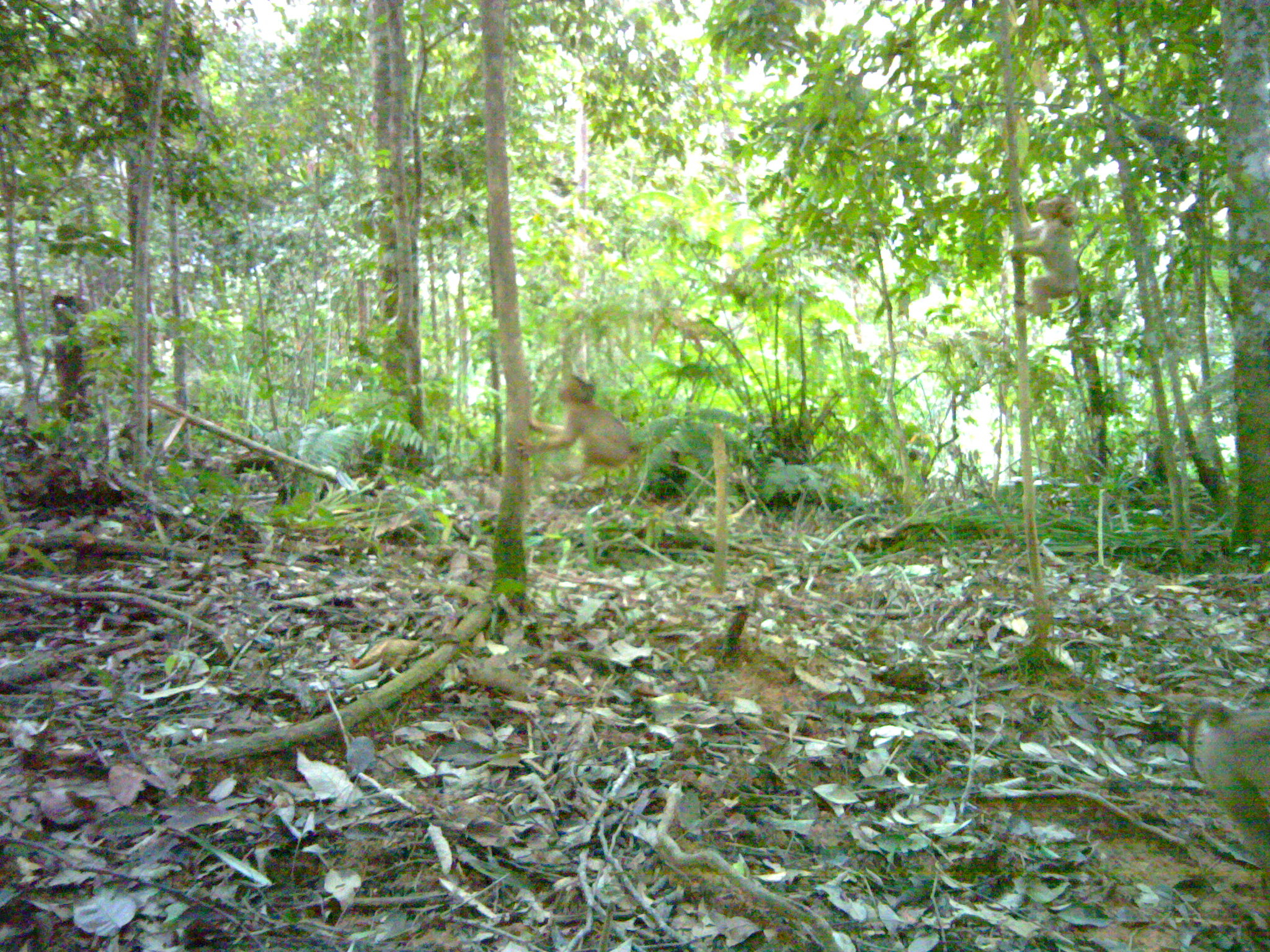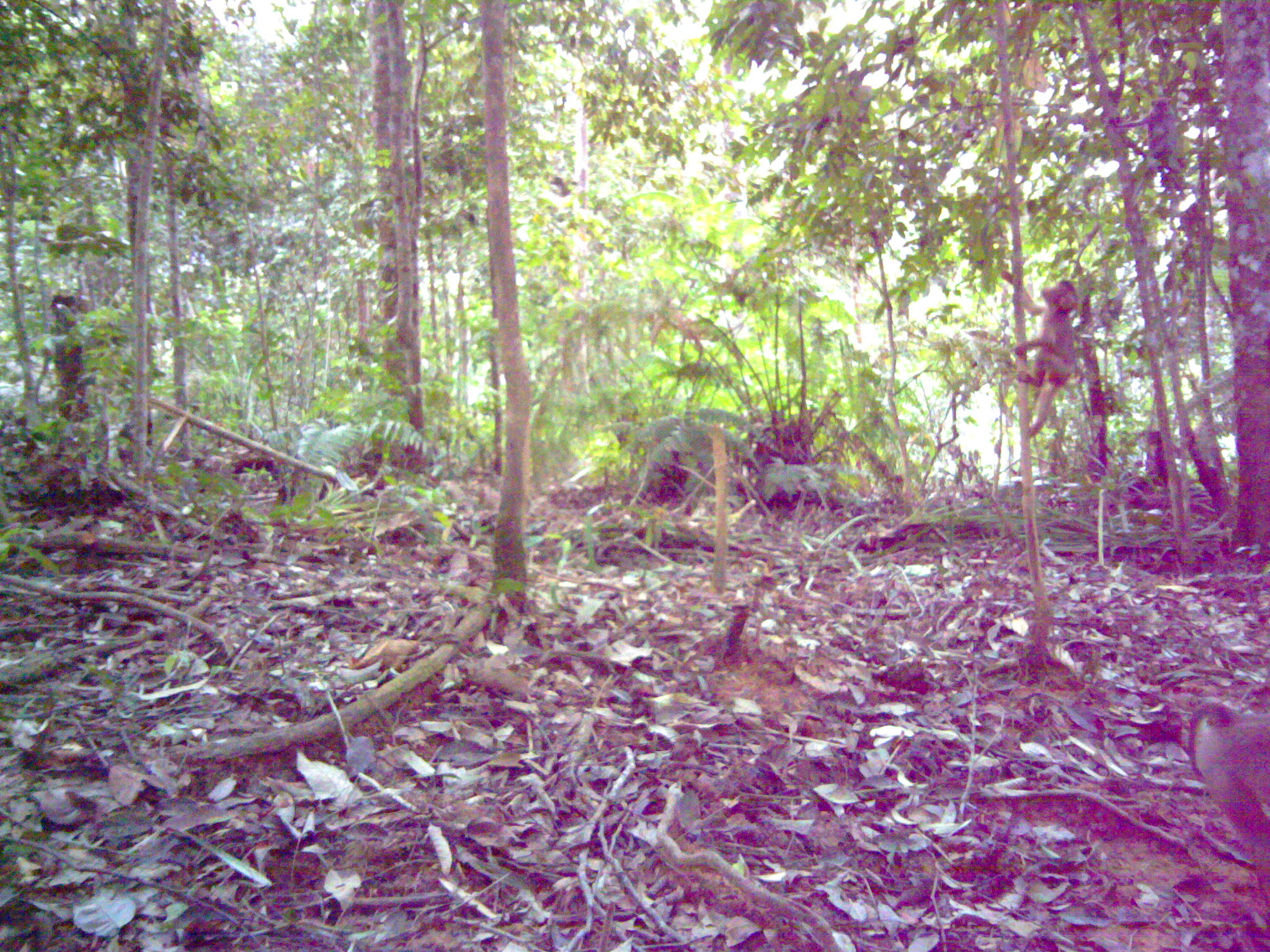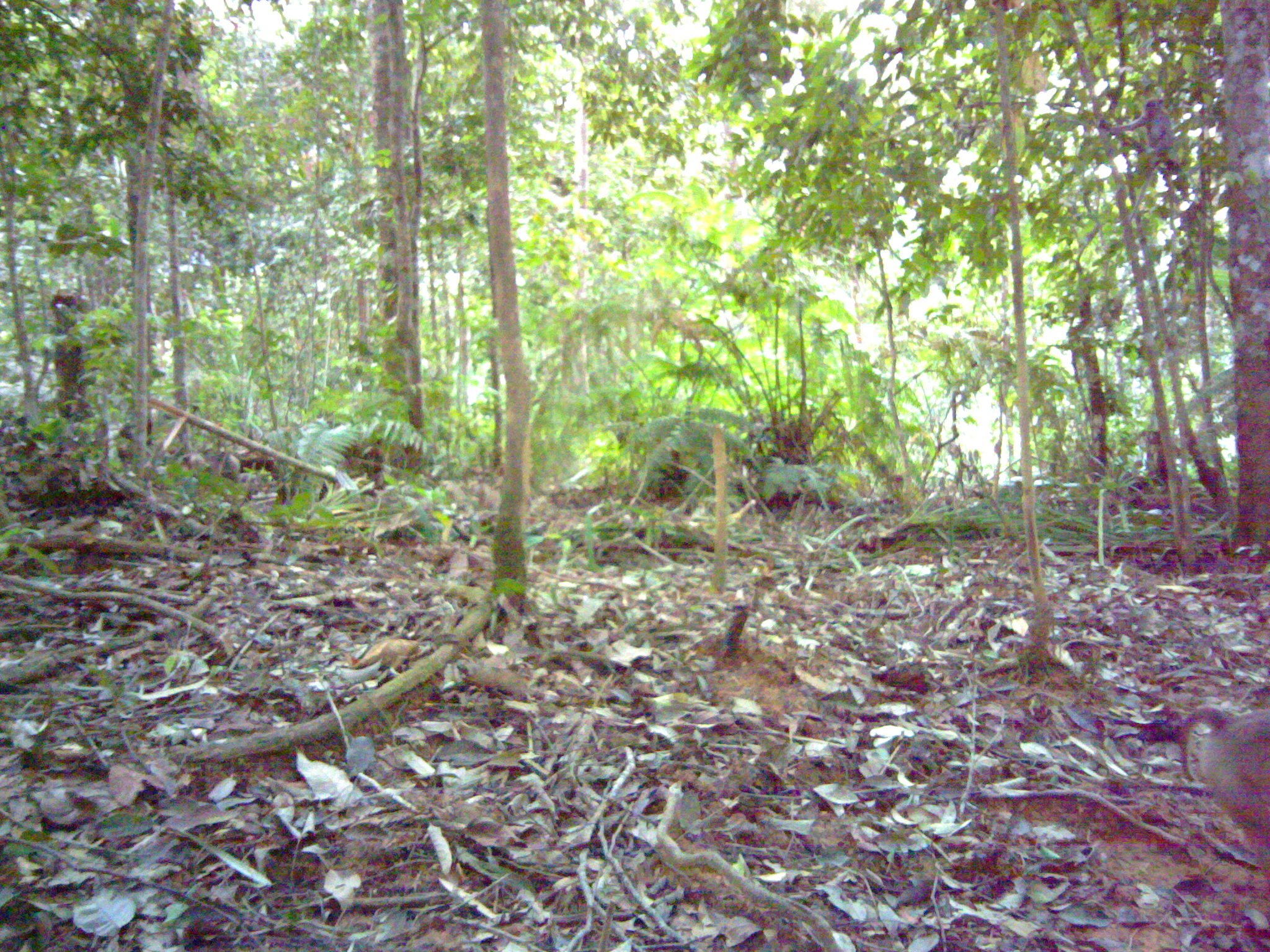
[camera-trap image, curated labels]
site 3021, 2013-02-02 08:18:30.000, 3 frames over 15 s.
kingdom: Animalia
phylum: Chordata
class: Mammalia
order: Primates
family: Cercopithecidae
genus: Macaca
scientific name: Macaca nemestrina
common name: southern pig-tailed macaque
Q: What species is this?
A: Macaca nemestrina (southern pig-tailed macaque).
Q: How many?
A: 4.